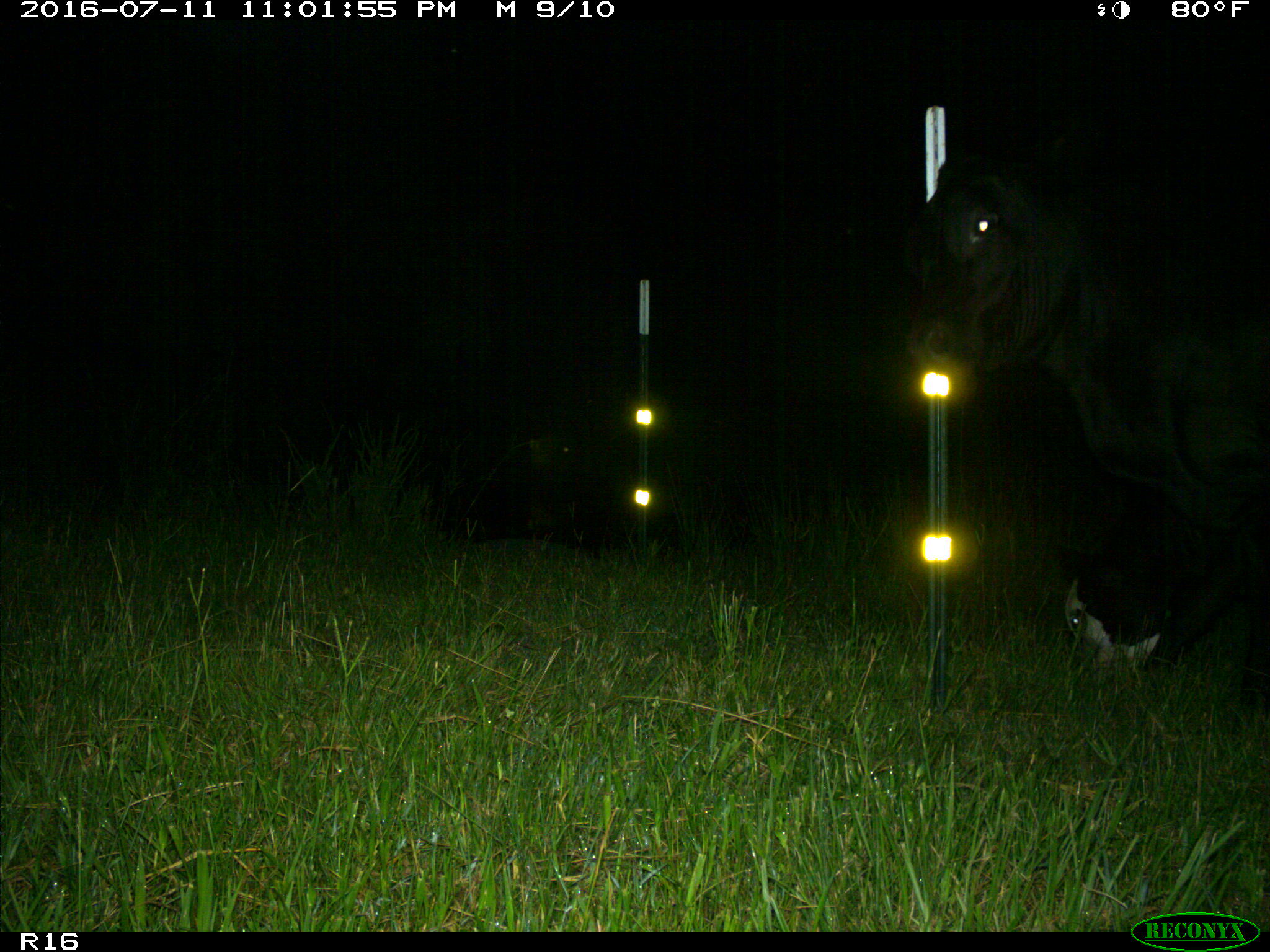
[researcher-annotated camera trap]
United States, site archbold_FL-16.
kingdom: Animalia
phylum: Chordata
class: Mammalia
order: Artiodactyla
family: Bovidae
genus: Bos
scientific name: Bos taurus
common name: domestic cow